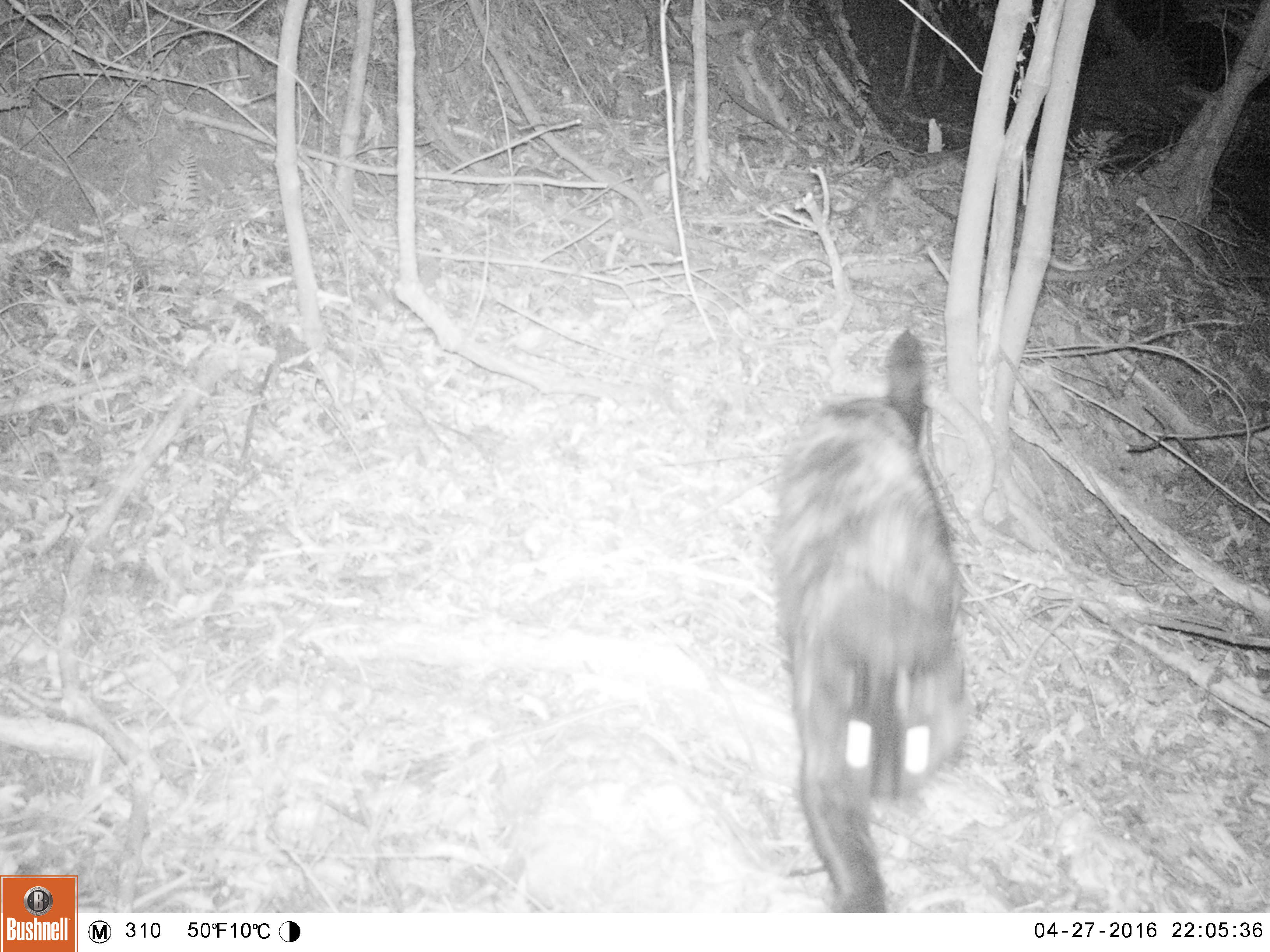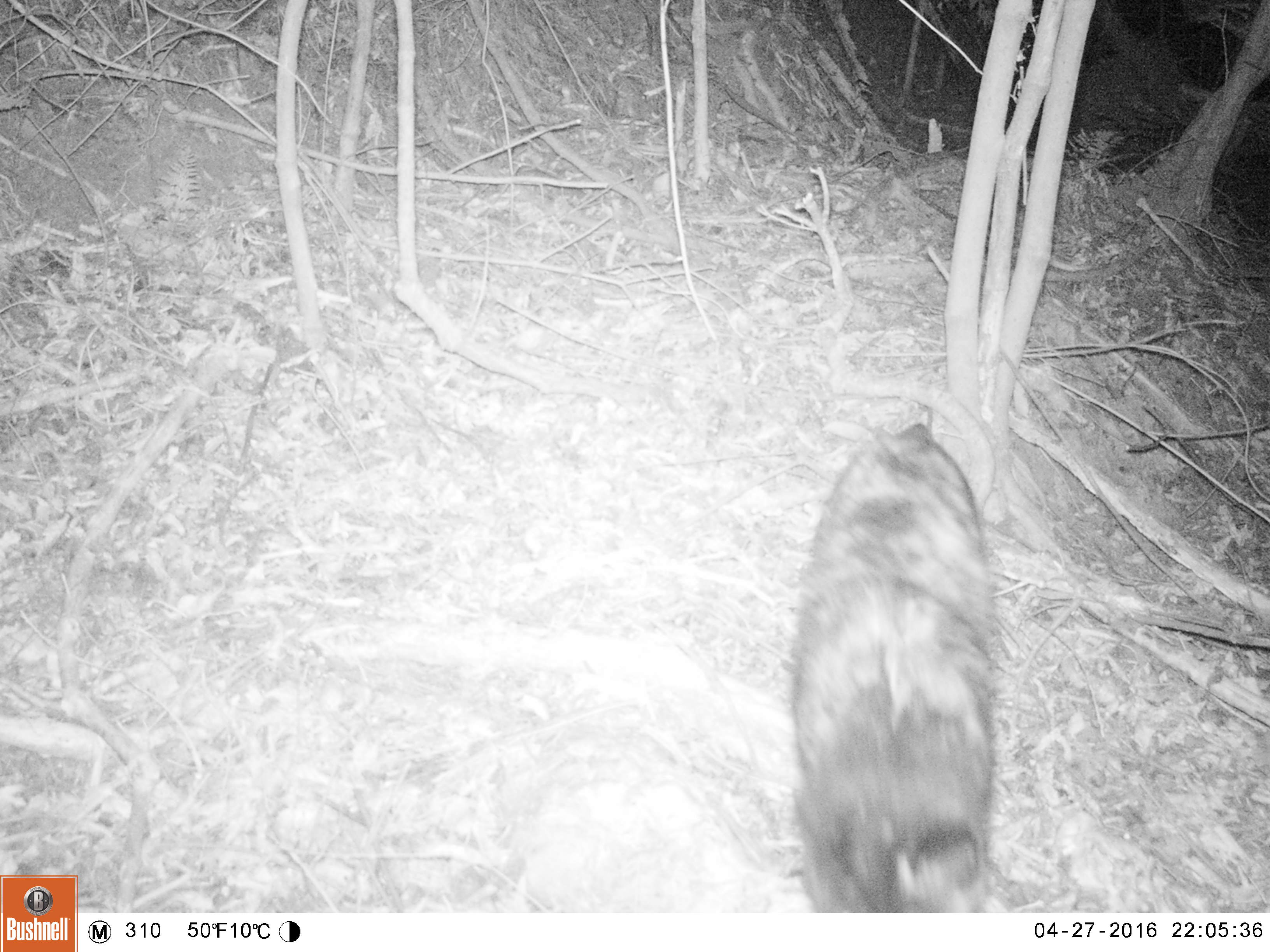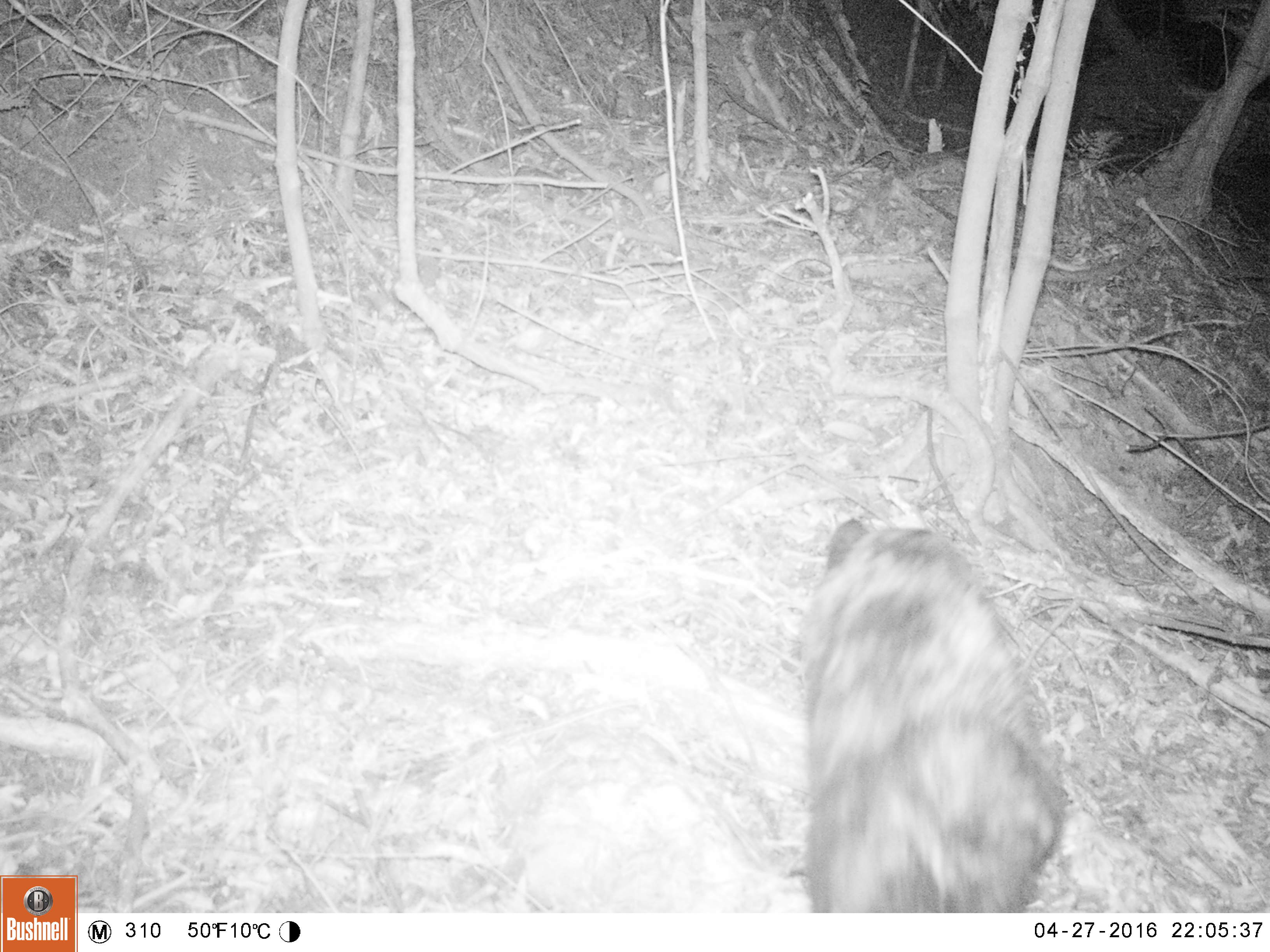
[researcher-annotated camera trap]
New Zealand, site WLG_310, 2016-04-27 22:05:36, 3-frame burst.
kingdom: Animalia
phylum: Chordata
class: Mammalia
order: Carnivora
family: Felidae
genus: Felis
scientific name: Felis catus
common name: domestic cat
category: cat